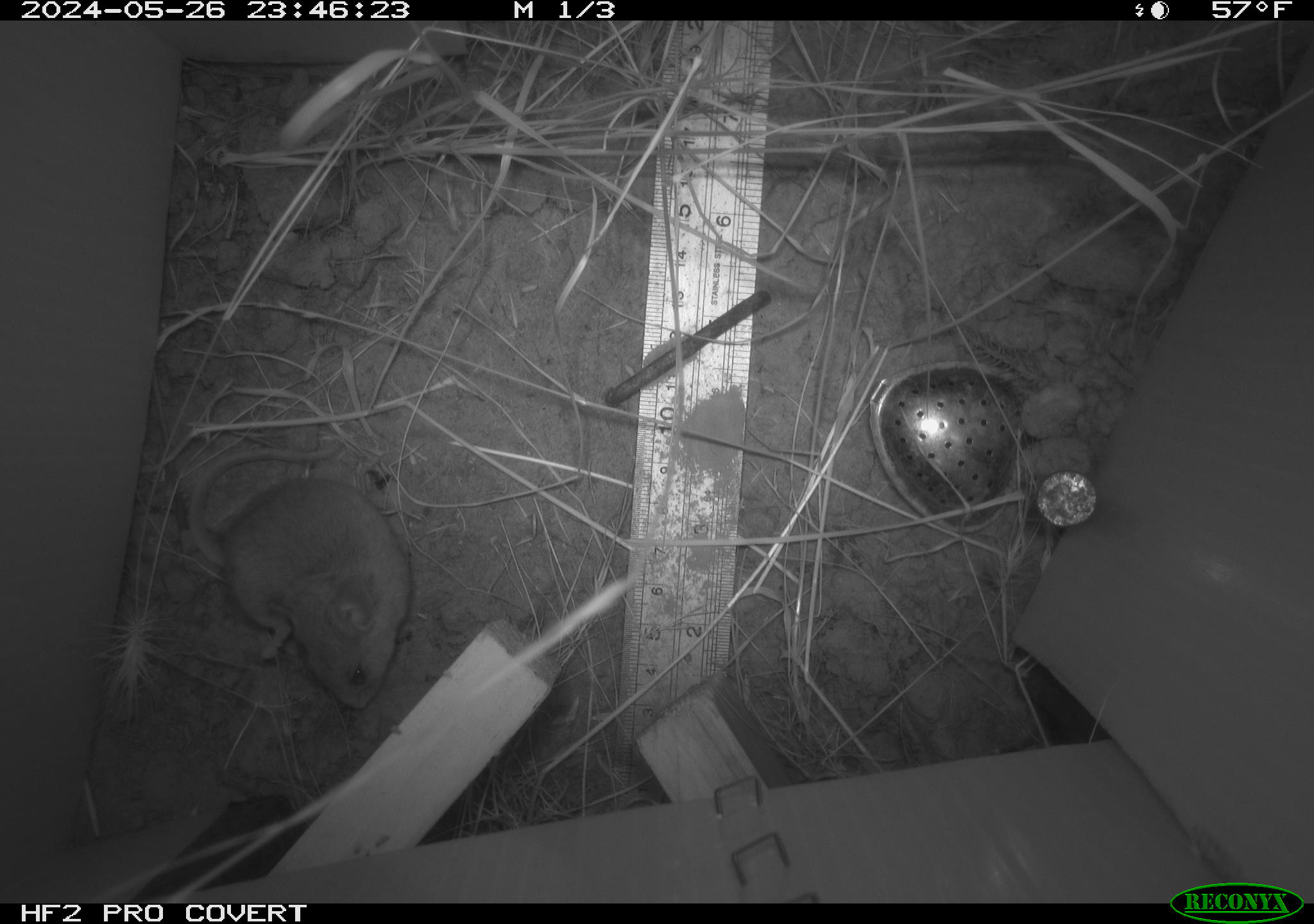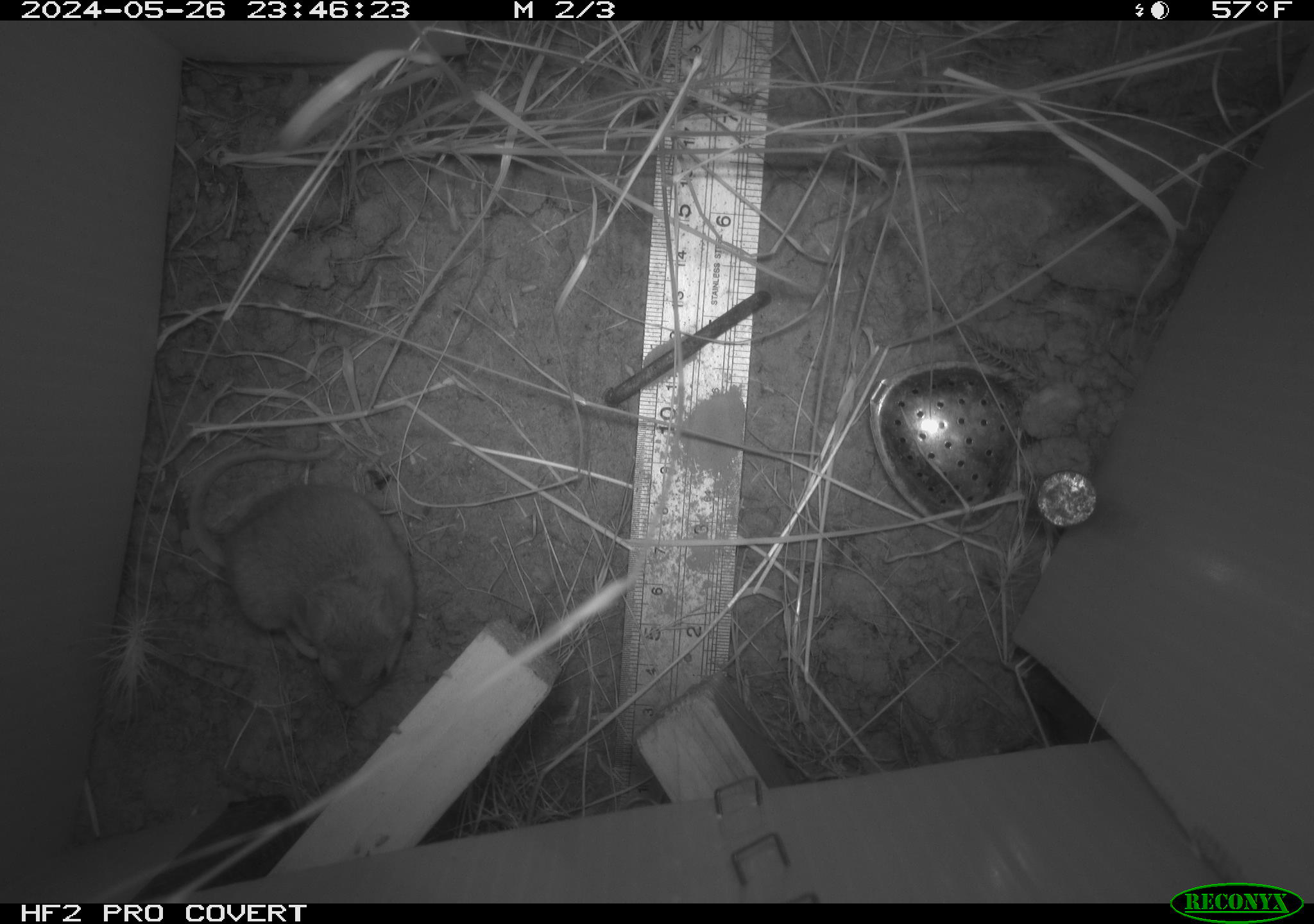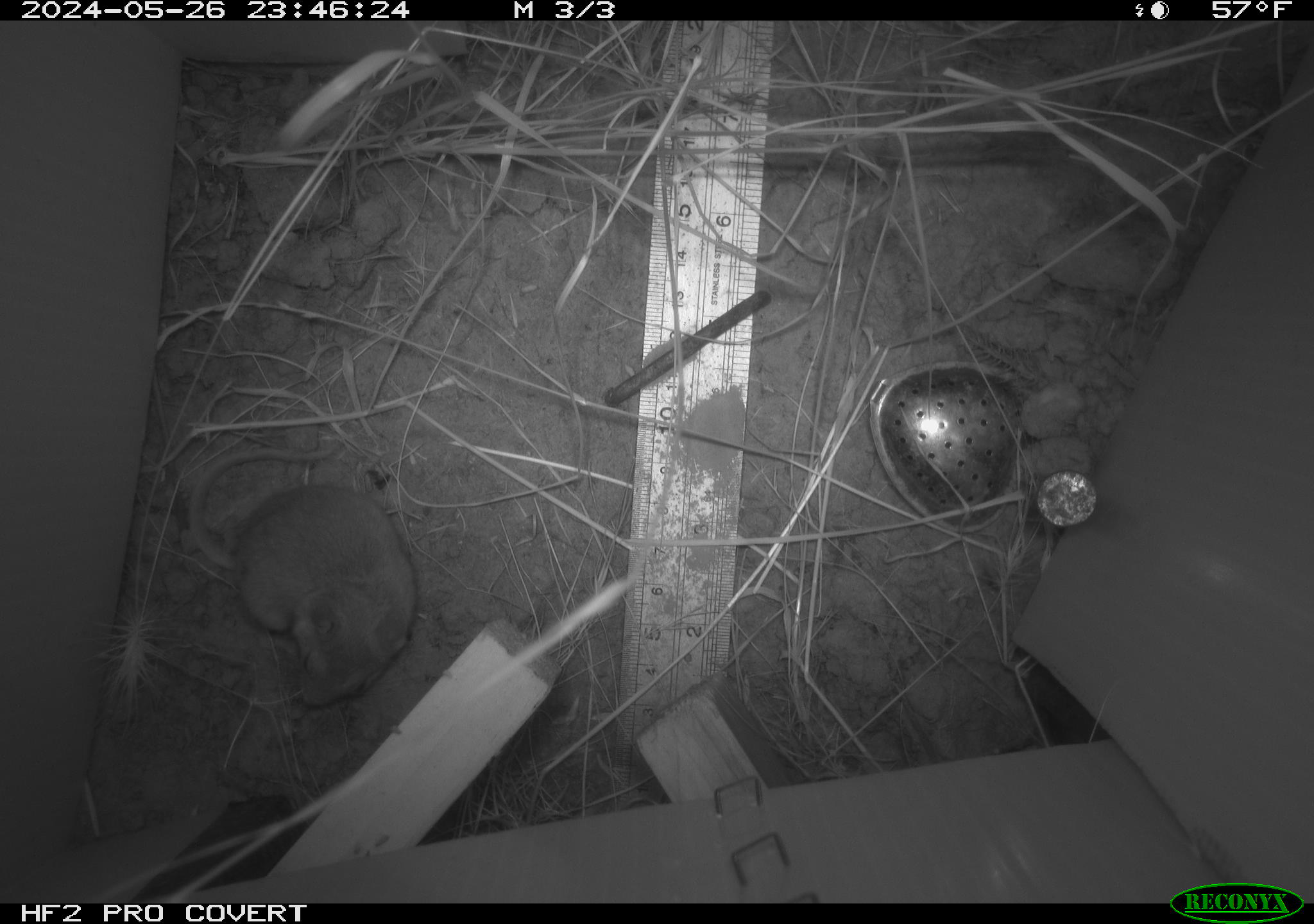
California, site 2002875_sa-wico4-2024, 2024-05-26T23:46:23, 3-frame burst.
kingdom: Animalia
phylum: Chordata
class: Mammalia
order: Rodentia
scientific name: Rodentia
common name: rodent